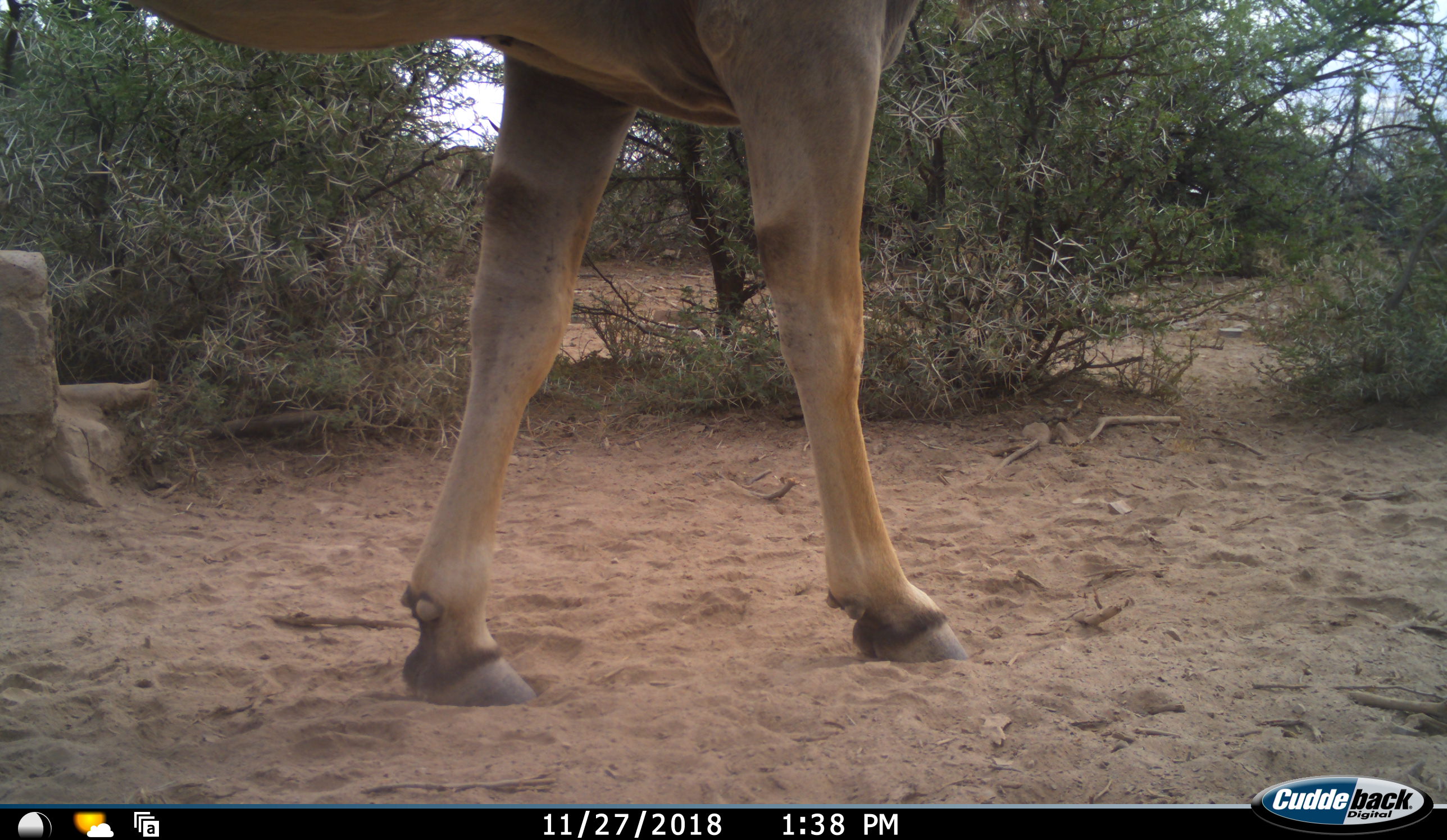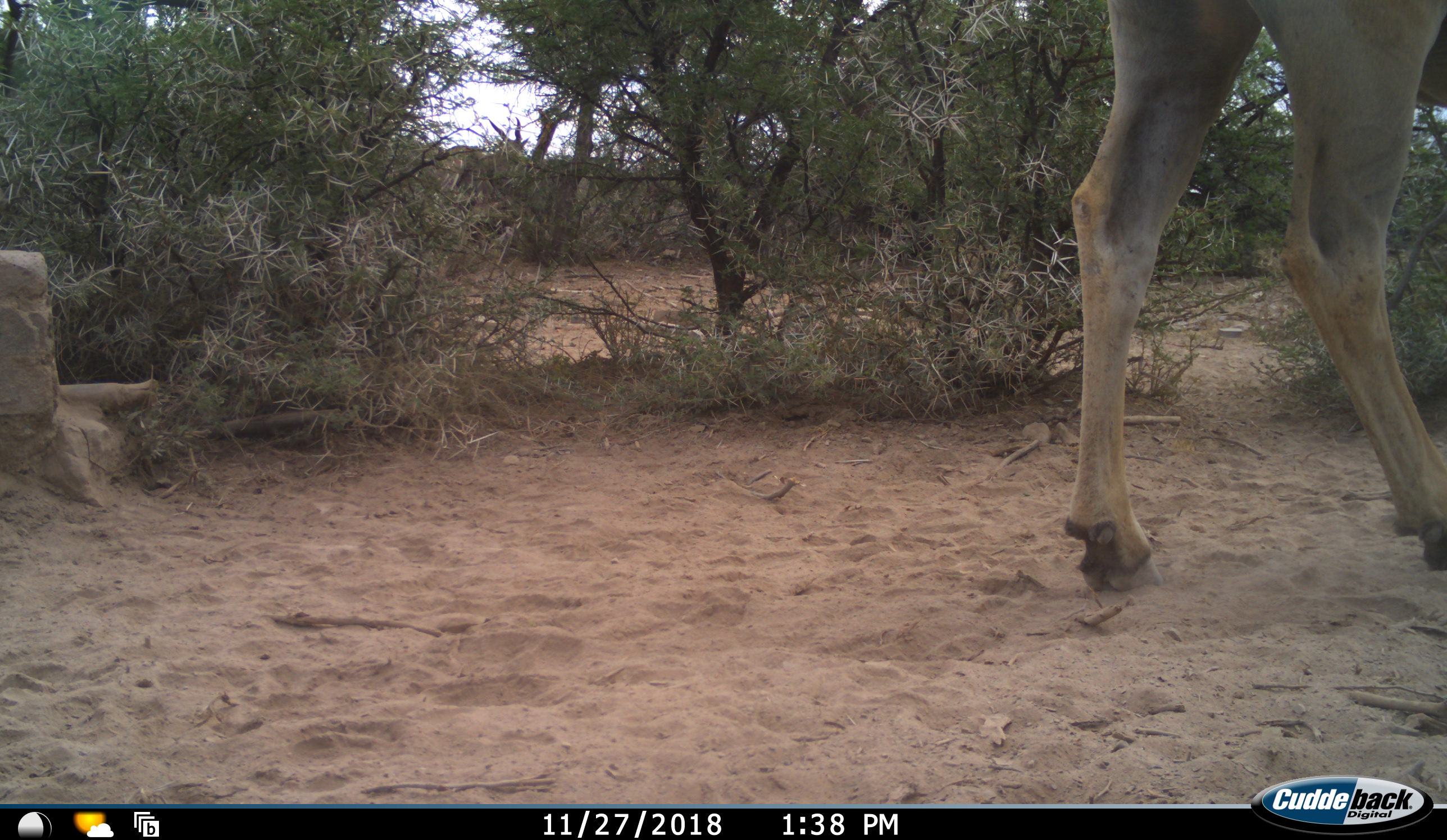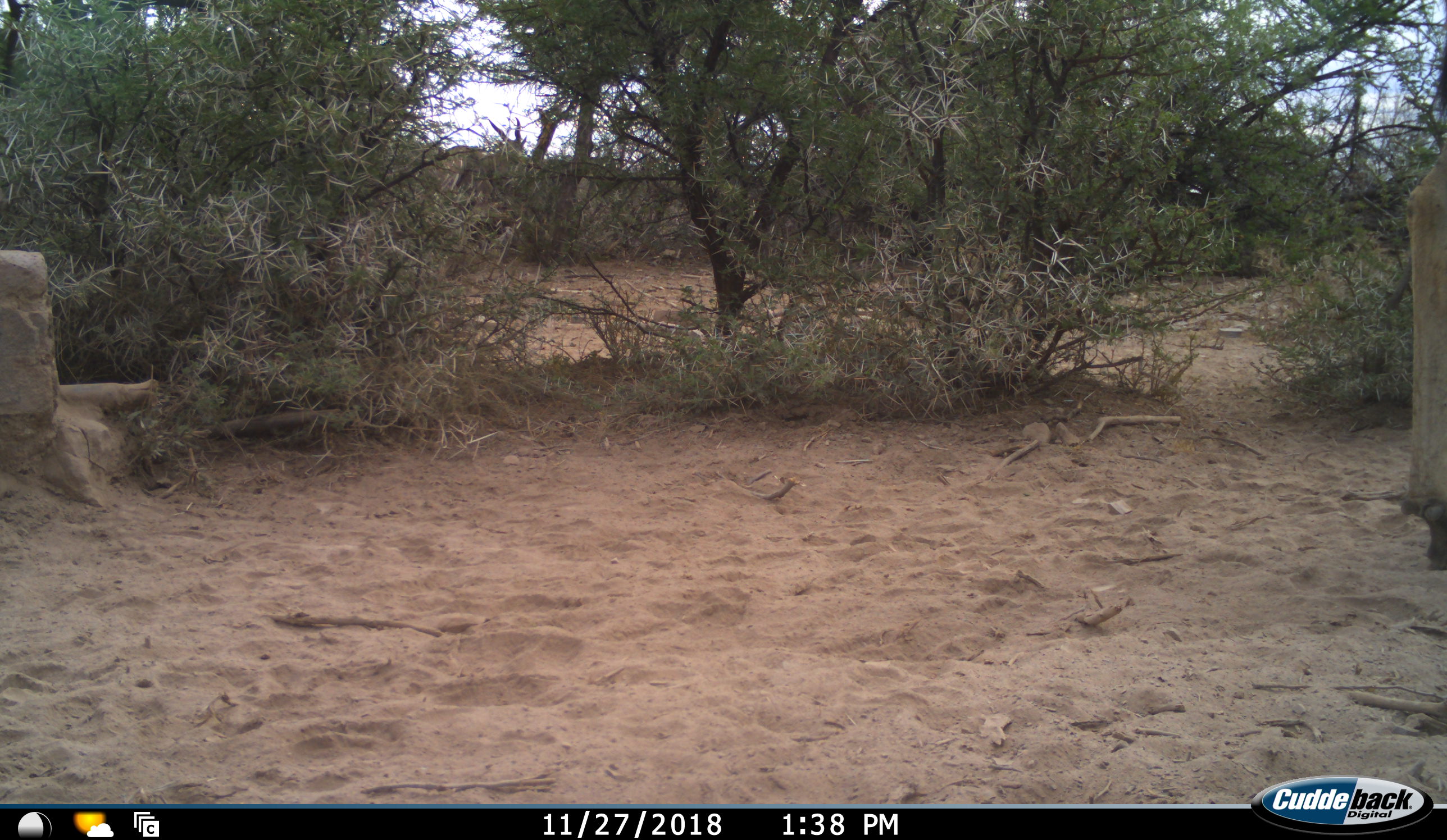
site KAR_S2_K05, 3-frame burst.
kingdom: Animalia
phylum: Chordata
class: Mammalia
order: Artiodactyla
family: Bovidae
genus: Tragelaphus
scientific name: Tragelaphus oryx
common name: eland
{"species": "eland (Tragelaphus oryx)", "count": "1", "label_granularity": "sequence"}